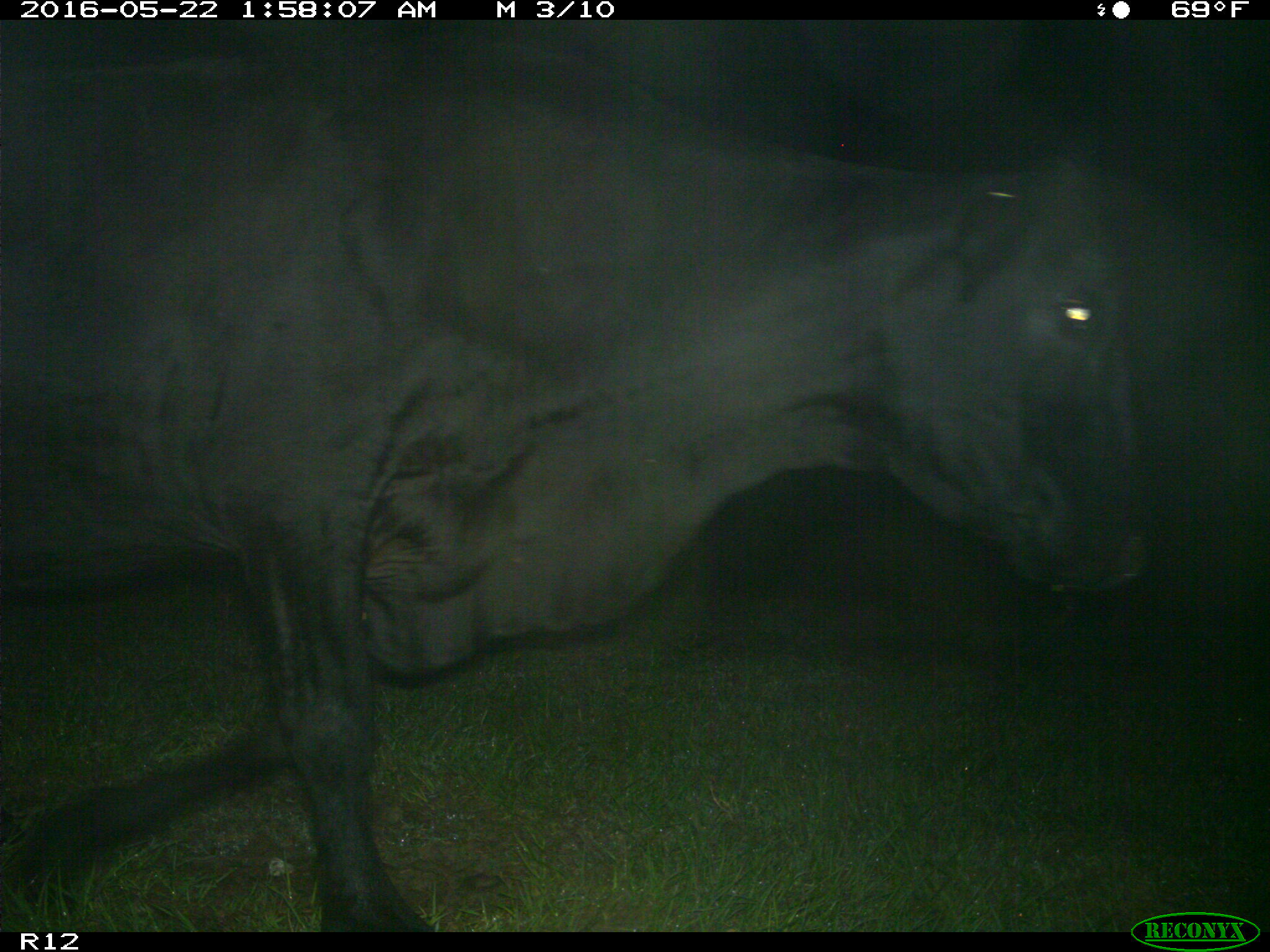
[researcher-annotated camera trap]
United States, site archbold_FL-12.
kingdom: Animalia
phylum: Chordata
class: Mammalia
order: Artiodactyla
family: Bovidae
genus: Bos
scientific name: Bos taurus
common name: domestic cow